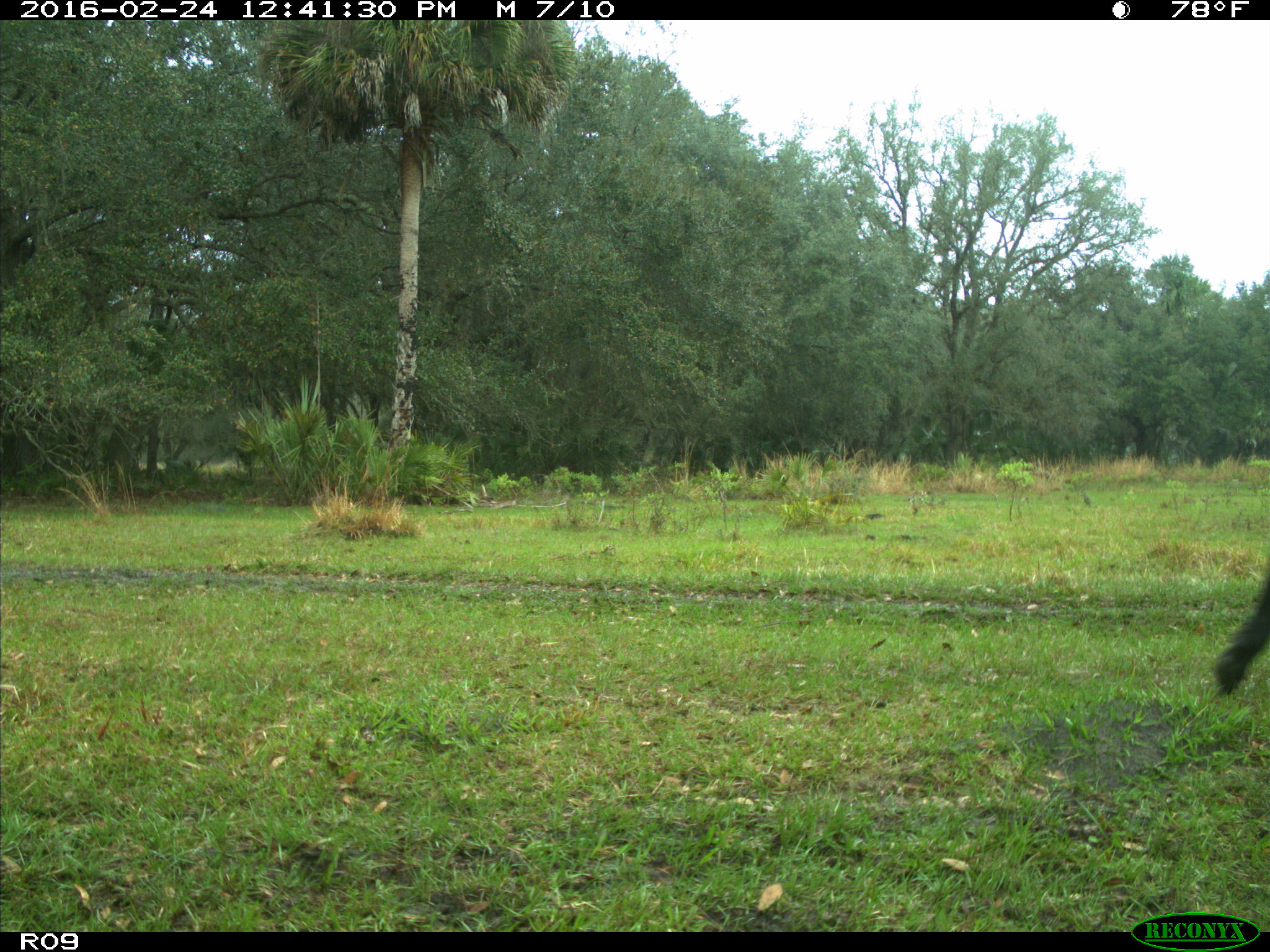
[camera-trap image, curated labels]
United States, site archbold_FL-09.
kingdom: Animalia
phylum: Chordata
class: Mammalia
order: Artiodactyla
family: Bovidae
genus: Bos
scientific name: Bos taurus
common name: domestic cow